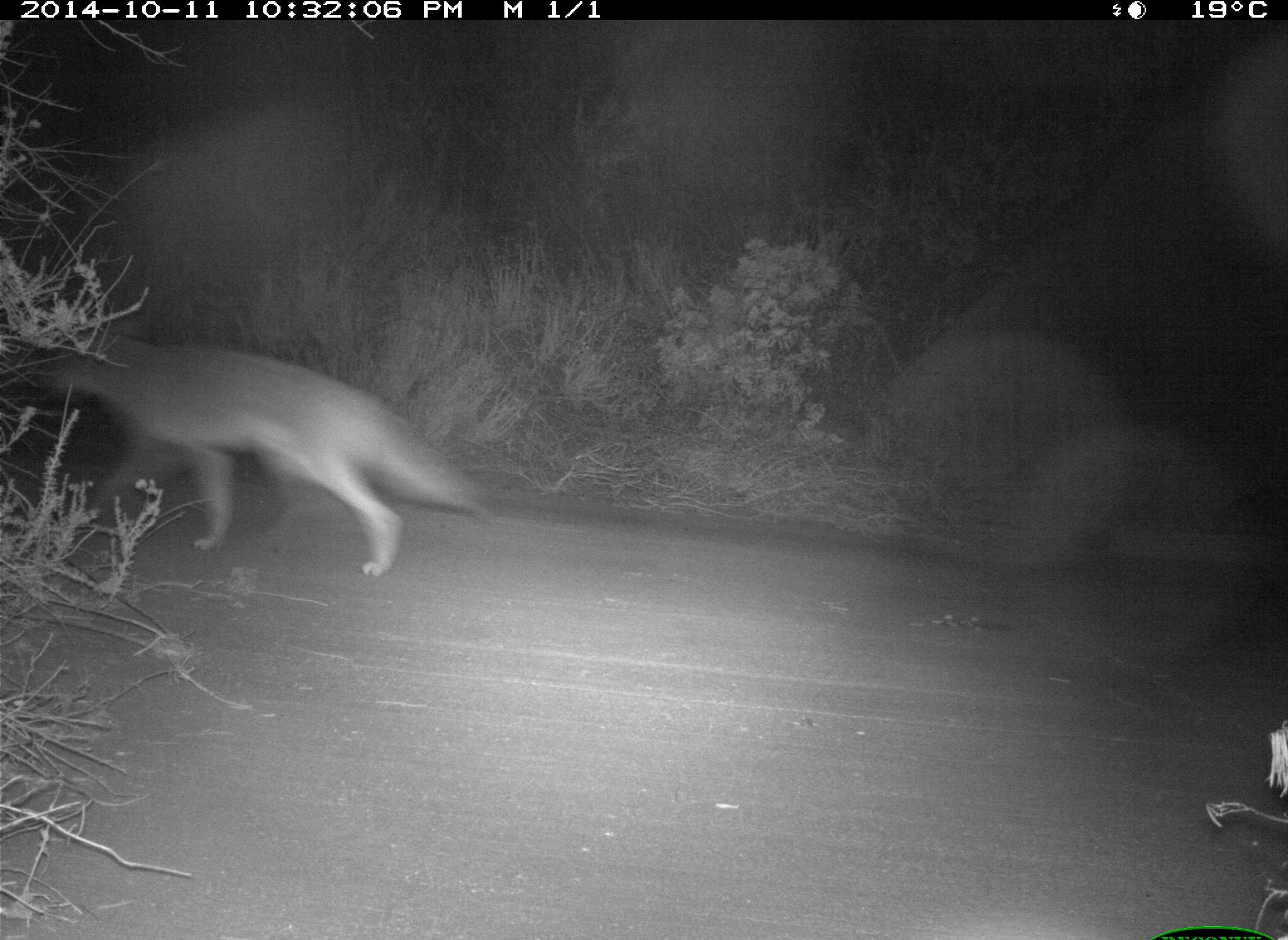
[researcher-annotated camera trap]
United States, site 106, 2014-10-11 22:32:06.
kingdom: Animalia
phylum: Chordata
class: Mammalia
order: Carnivora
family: Canidae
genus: Canis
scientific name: Canis latrans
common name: coyote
Coyote (Canis latrans).